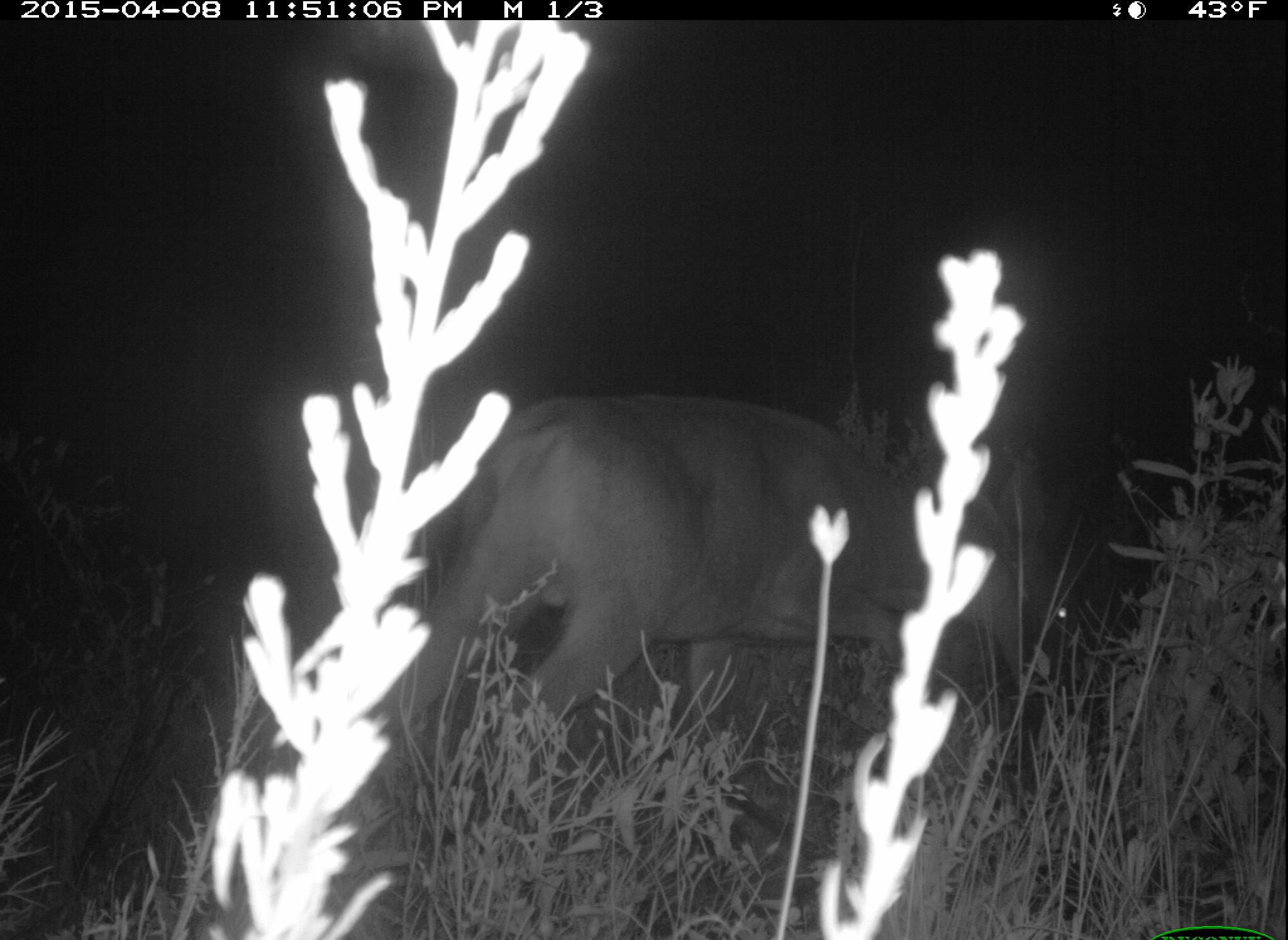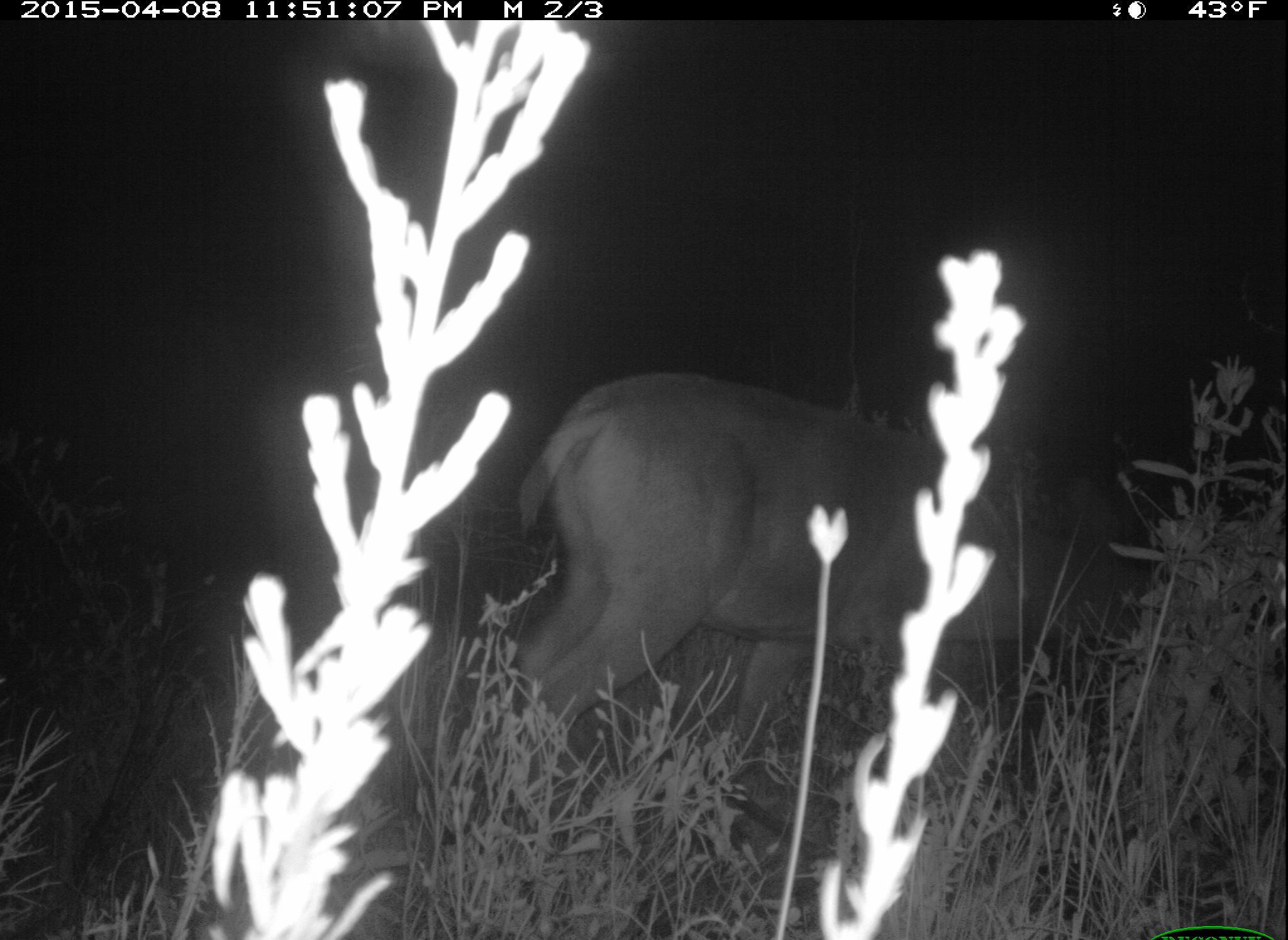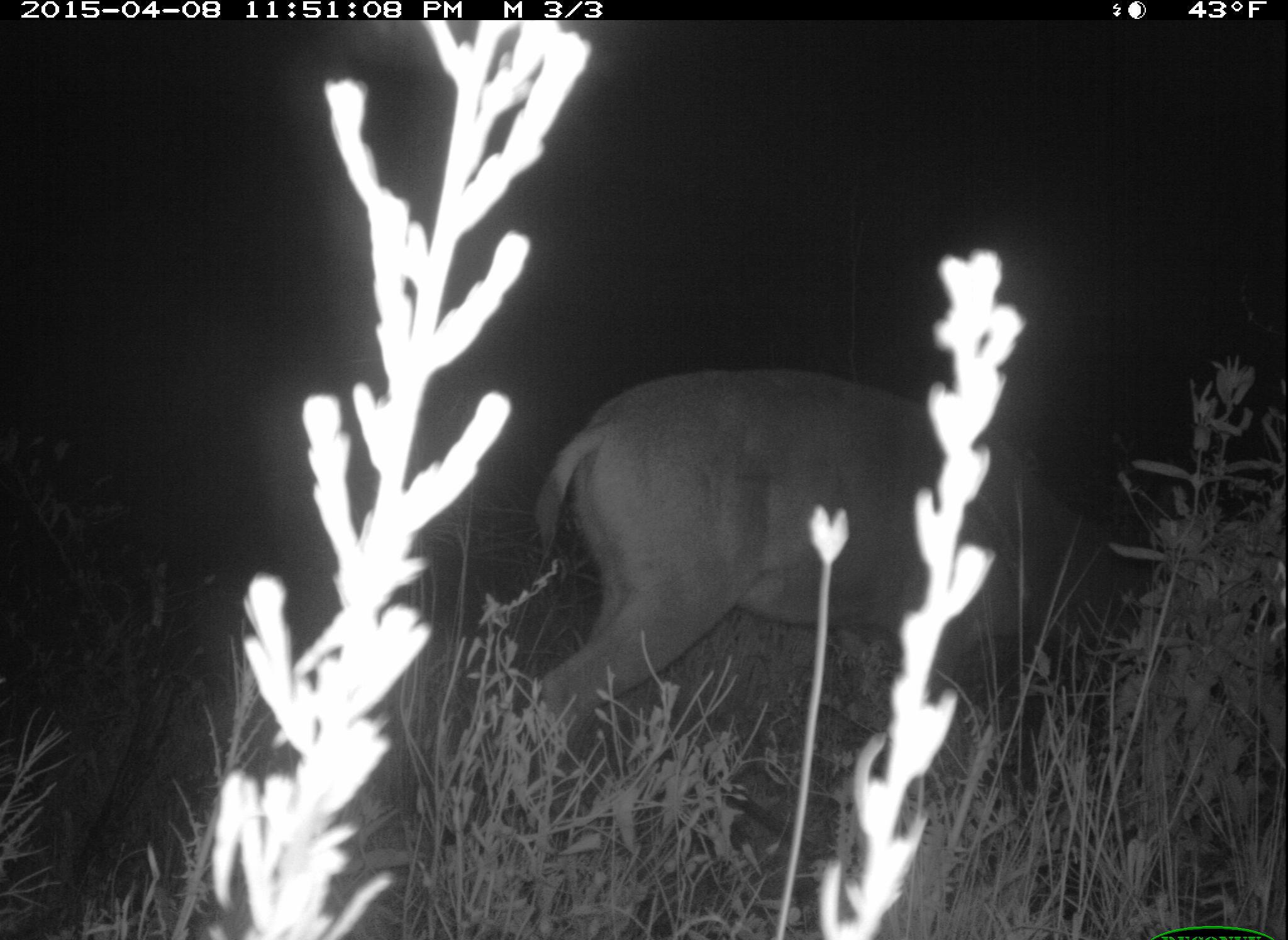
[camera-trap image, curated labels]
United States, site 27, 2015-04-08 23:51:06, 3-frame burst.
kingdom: Animalia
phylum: Chordata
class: Mammalia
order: Artiodactyla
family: Cervidae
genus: Odocoileus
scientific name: Odocoileus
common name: deer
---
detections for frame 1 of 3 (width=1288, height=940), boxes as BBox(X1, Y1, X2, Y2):
deer: BBox(335, 391, 1078, 847)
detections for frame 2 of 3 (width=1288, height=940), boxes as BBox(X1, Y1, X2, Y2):
deer: BBox(508, 371, 1182, 844)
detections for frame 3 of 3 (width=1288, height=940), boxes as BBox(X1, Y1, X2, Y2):
deer: BBox(521, 363, 1178, 864)